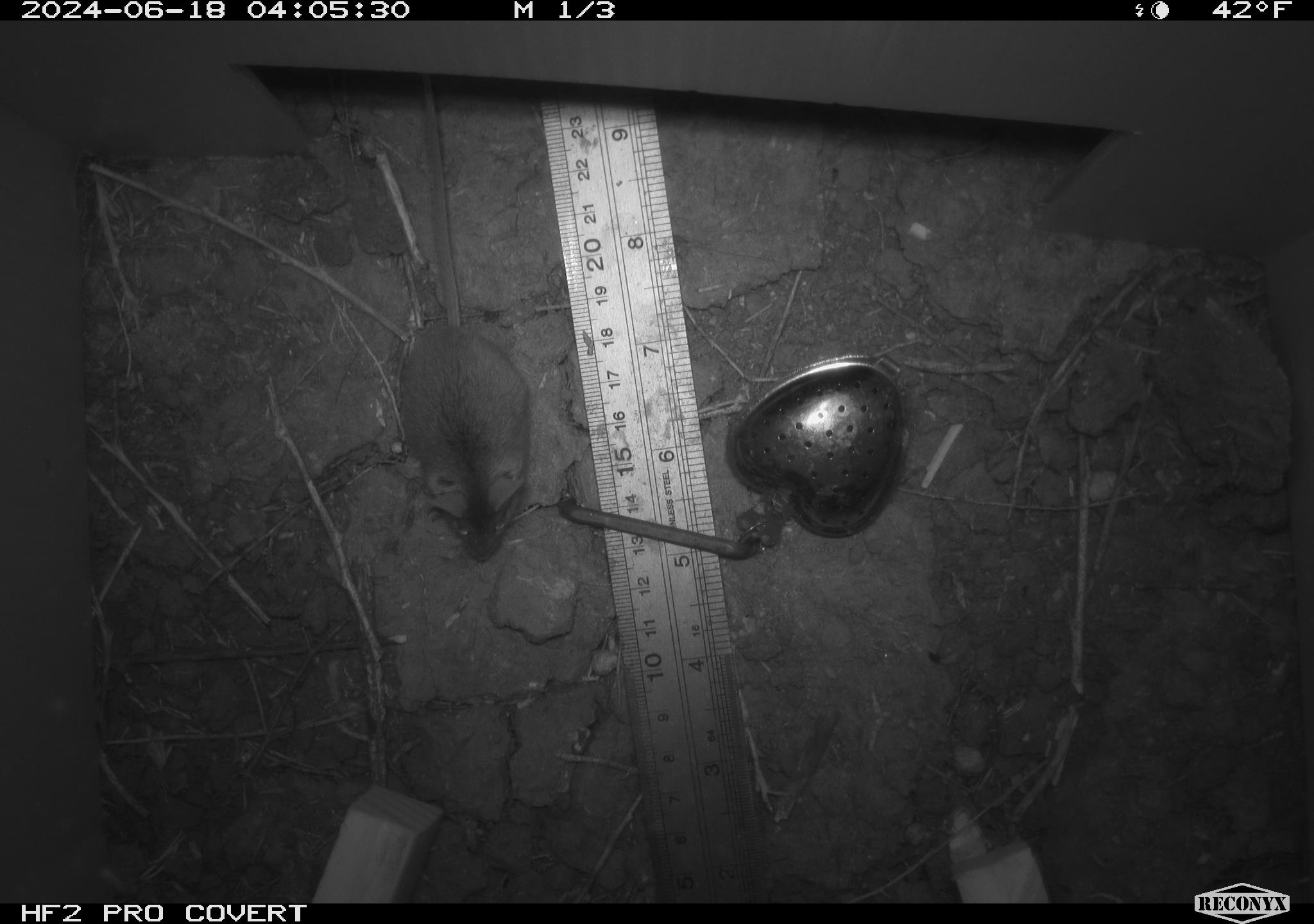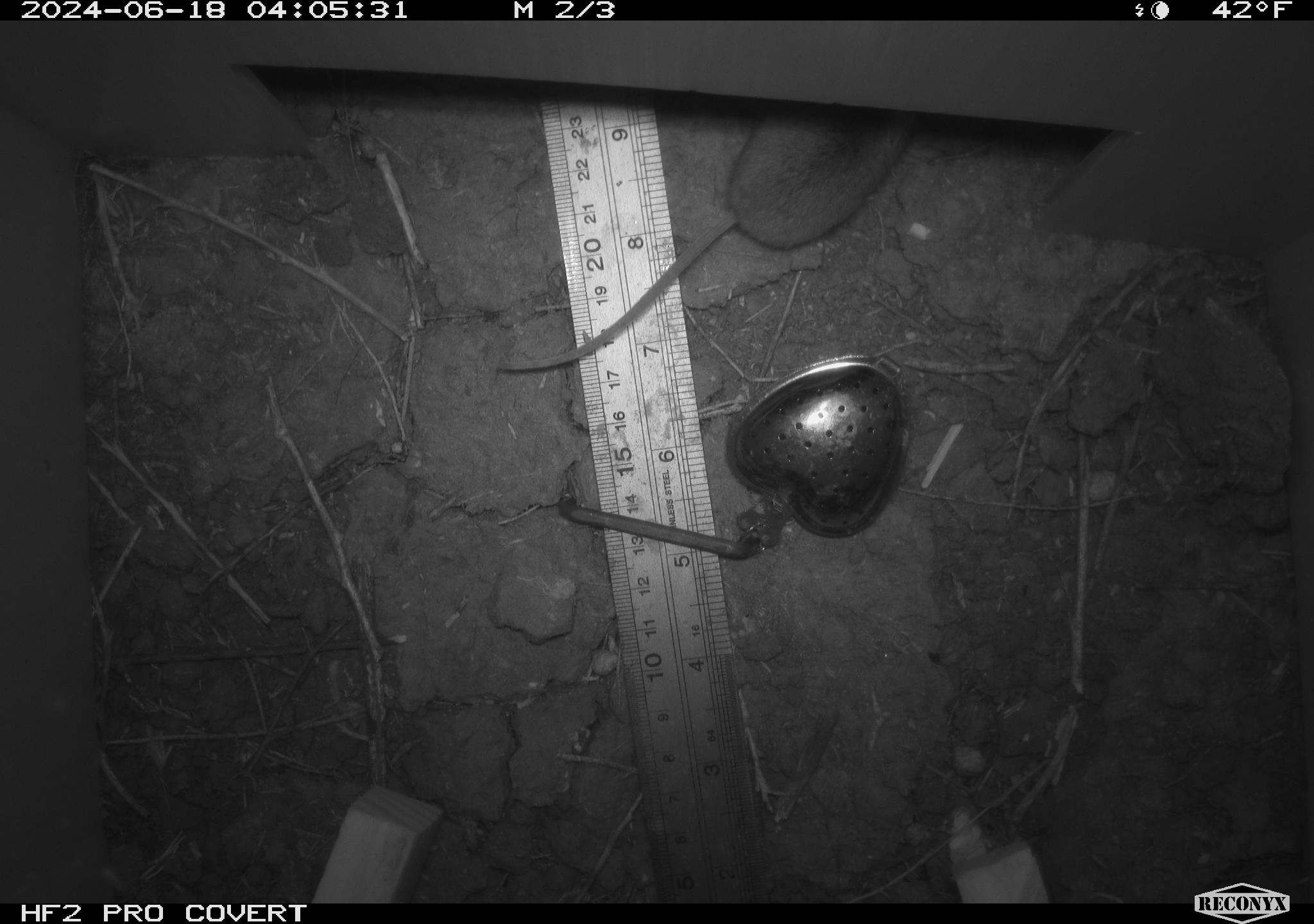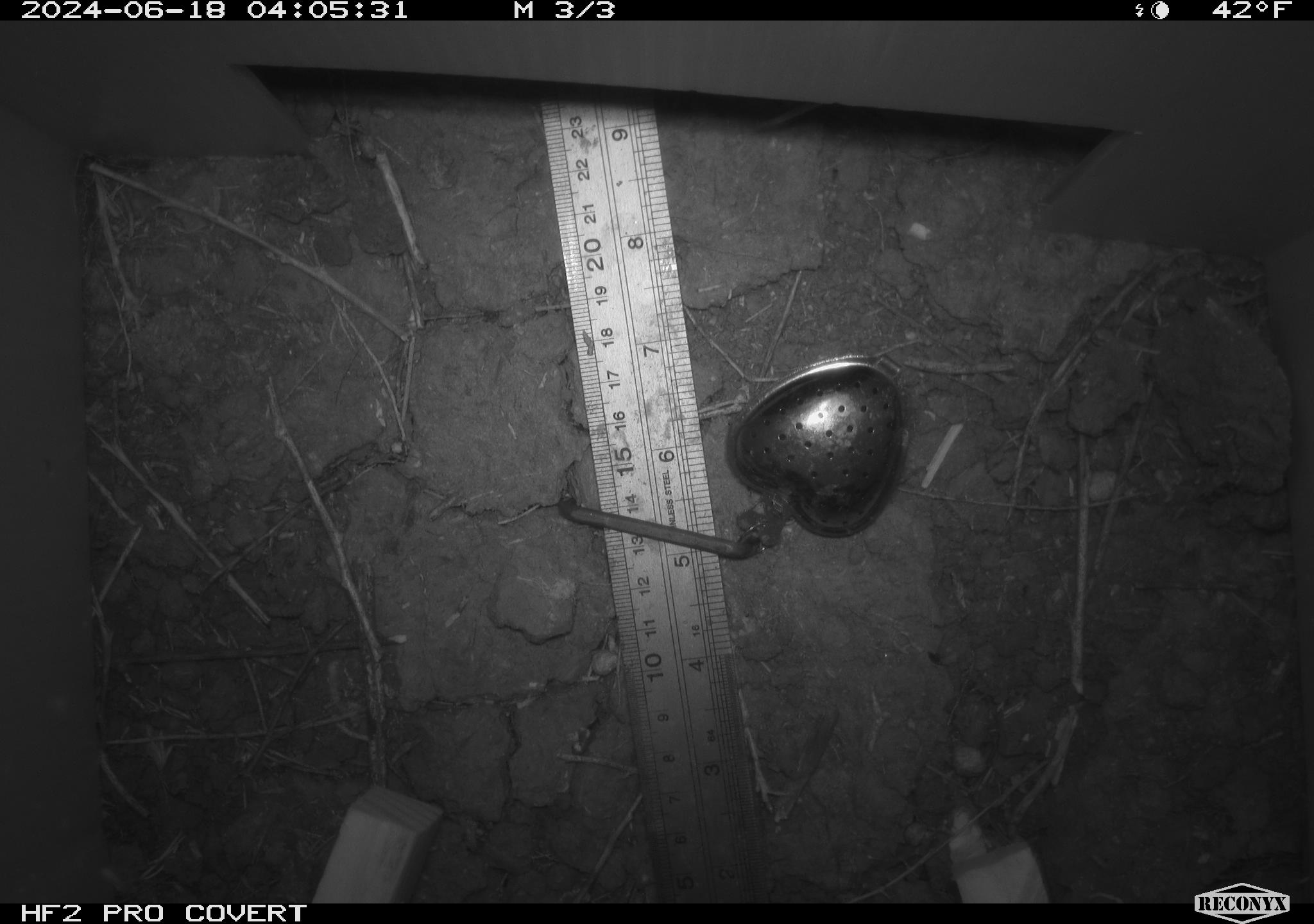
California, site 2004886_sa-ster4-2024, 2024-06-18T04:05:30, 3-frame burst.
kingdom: Animalia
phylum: Chordata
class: Mammalia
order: Rodentia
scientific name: Rodentia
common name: mouse species